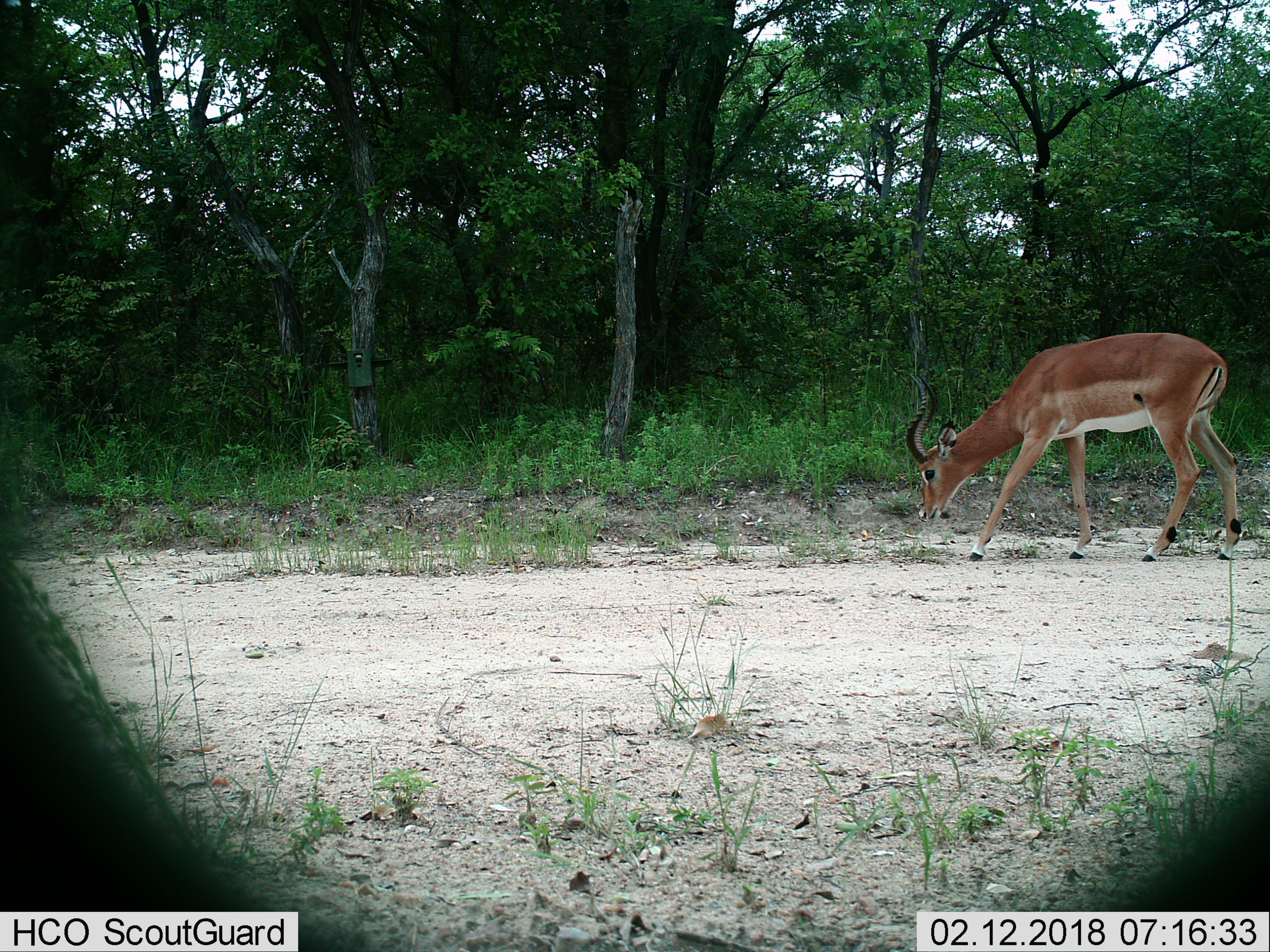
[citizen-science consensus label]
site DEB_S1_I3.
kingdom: Animalia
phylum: Chordata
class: Mammalia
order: Artiodactyla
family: Bovidae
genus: Aepyceros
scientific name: Aepyceros melampus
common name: impala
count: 1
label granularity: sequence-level